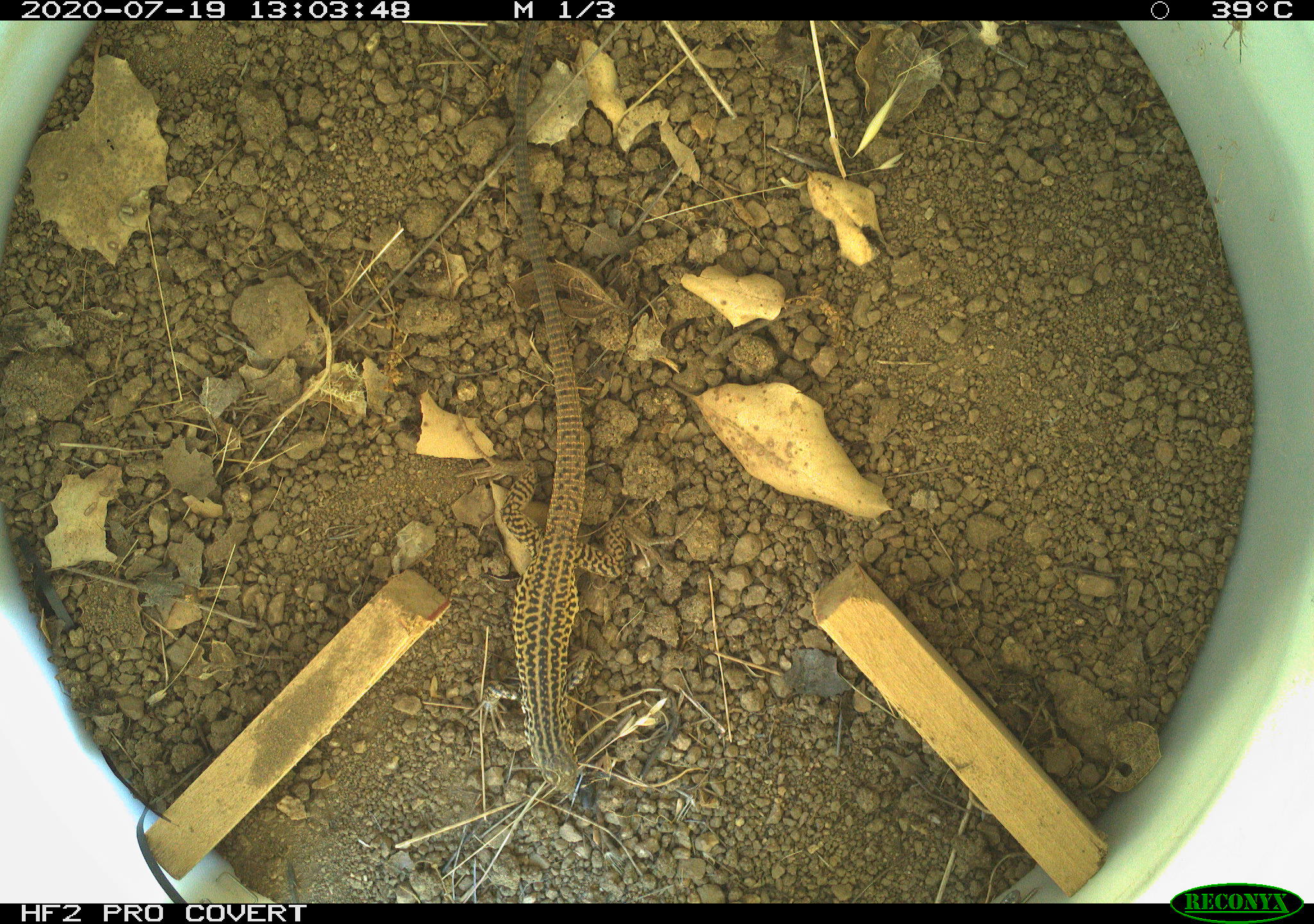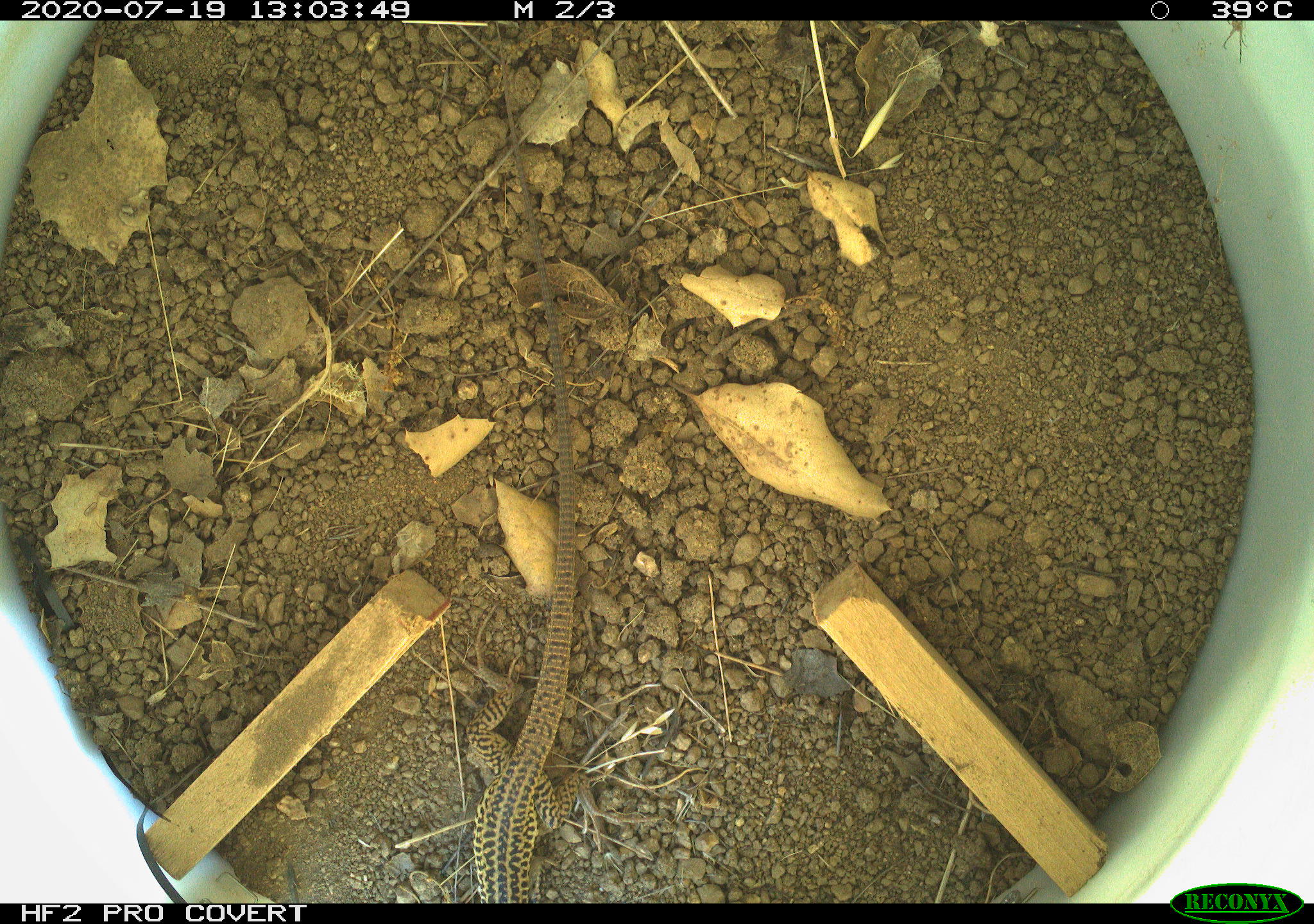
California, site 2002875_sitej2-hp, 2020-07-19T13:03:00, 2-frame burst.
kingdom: Animalia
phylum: Chordata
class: Reptilia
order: Squamata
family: Teiidae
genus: Aspidoscelis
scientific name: Aspidoscelis tigris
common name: western whiptail